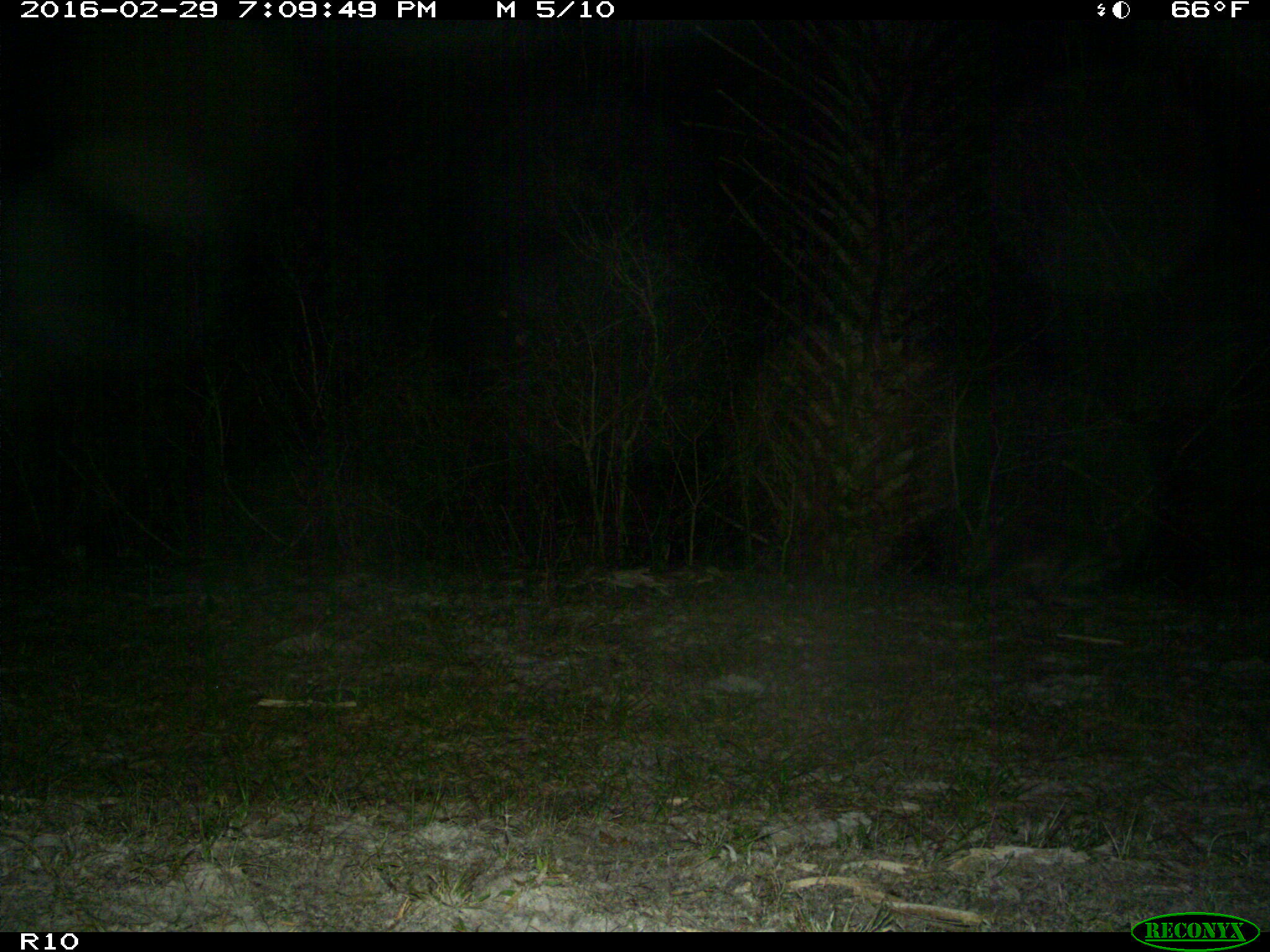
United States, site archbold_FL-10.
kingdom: Animalia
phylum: Chordata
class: Mammalia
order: Carnivora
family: Procyonidae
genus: Procyon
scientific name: Procyon lotor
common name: common raccoon